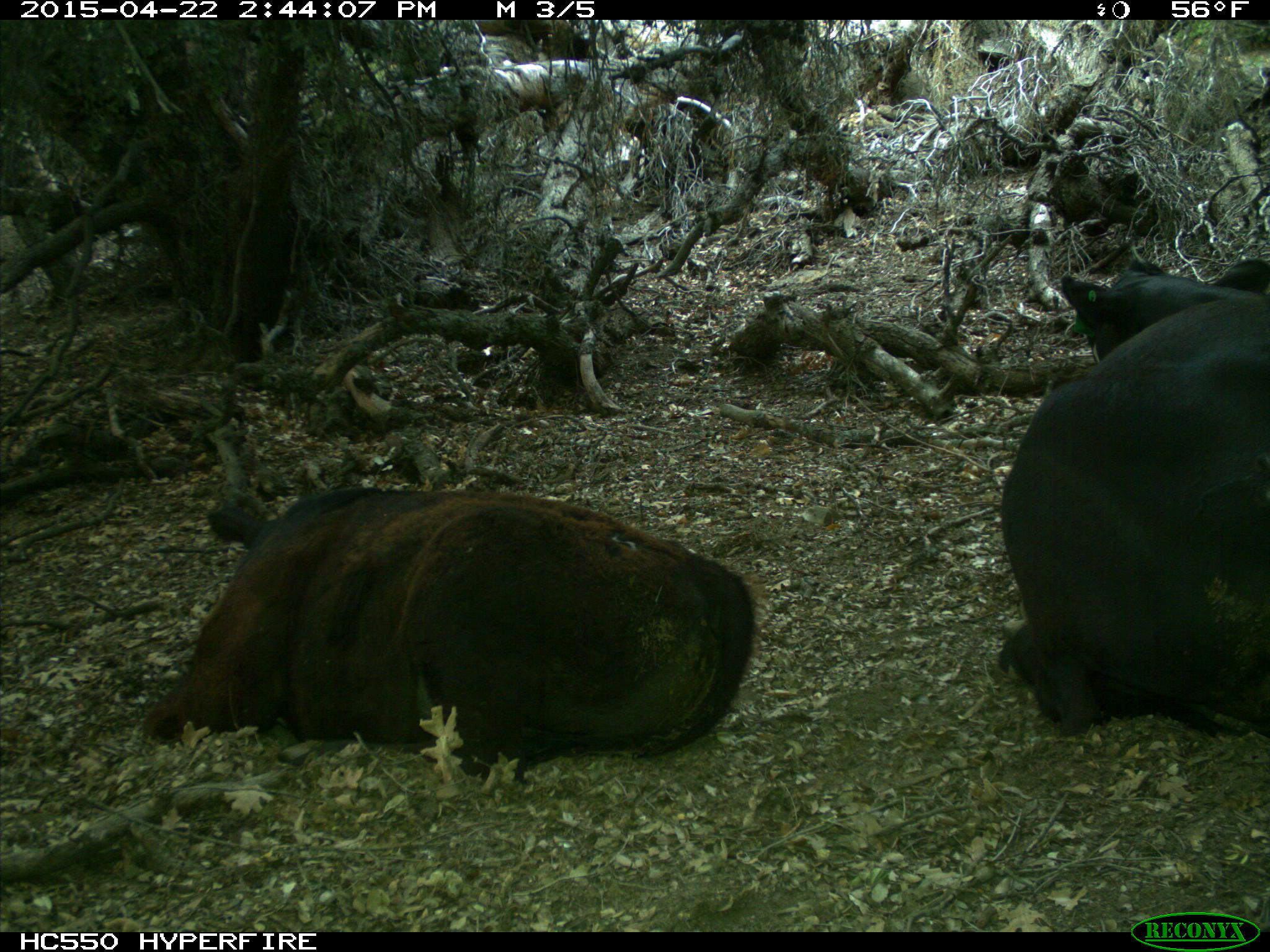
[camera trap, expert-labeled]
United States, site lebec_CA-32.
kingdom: Animalia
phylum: Chordata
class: Mammalia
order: Artiodactyla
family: Bovidae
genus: Bos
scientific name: Bos taurus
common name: domestic cow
Bos taurus (domestic cow).